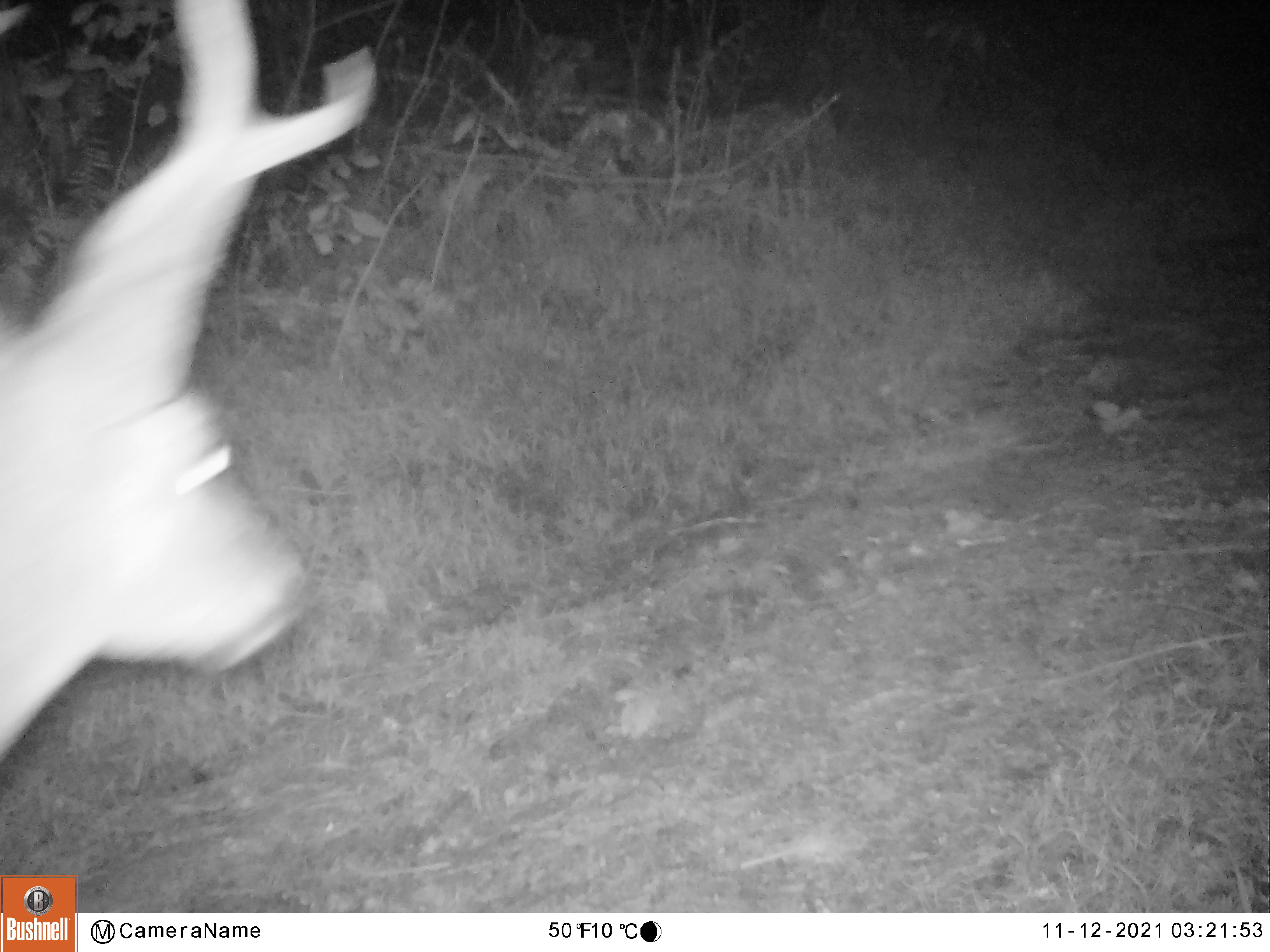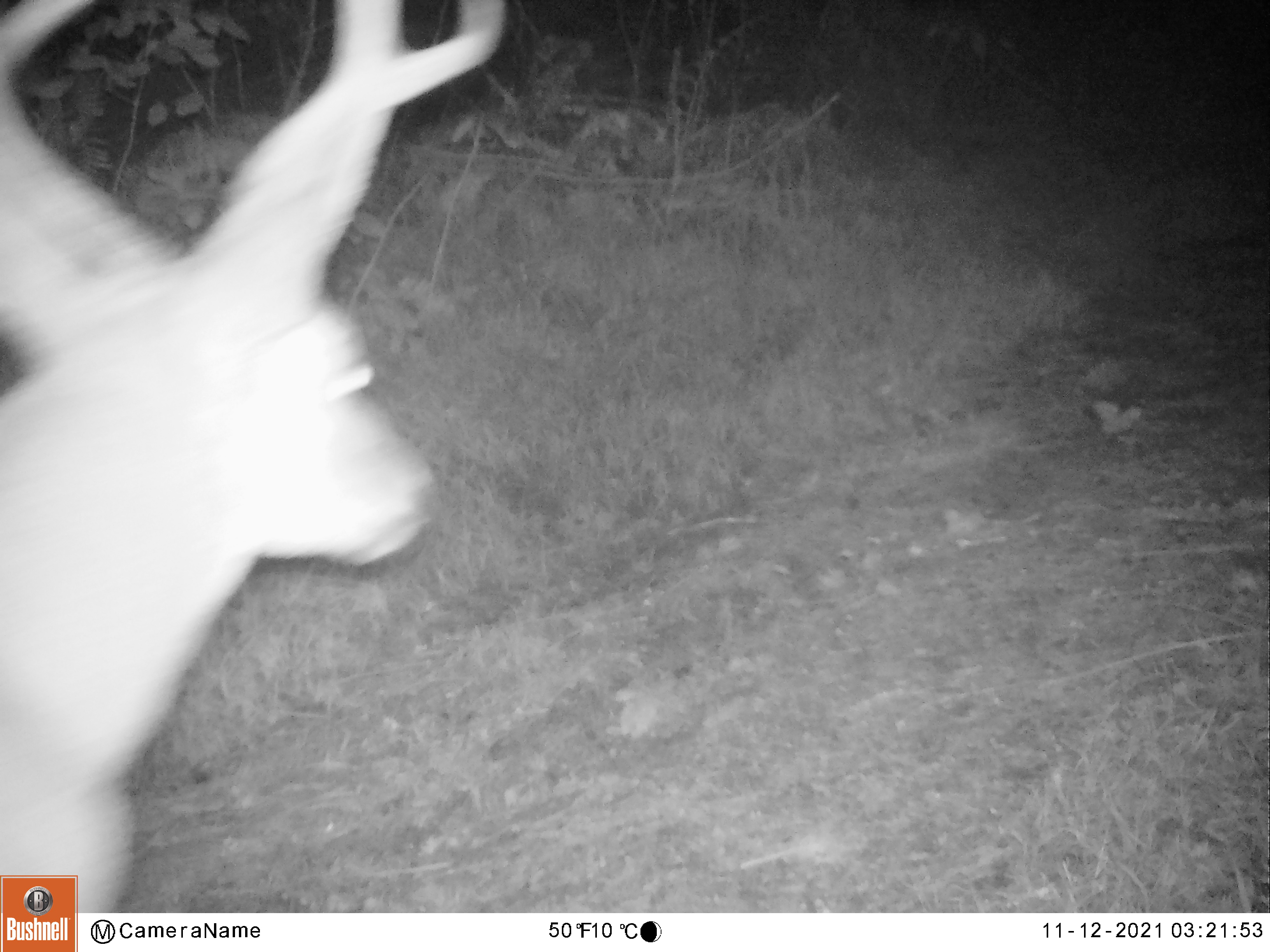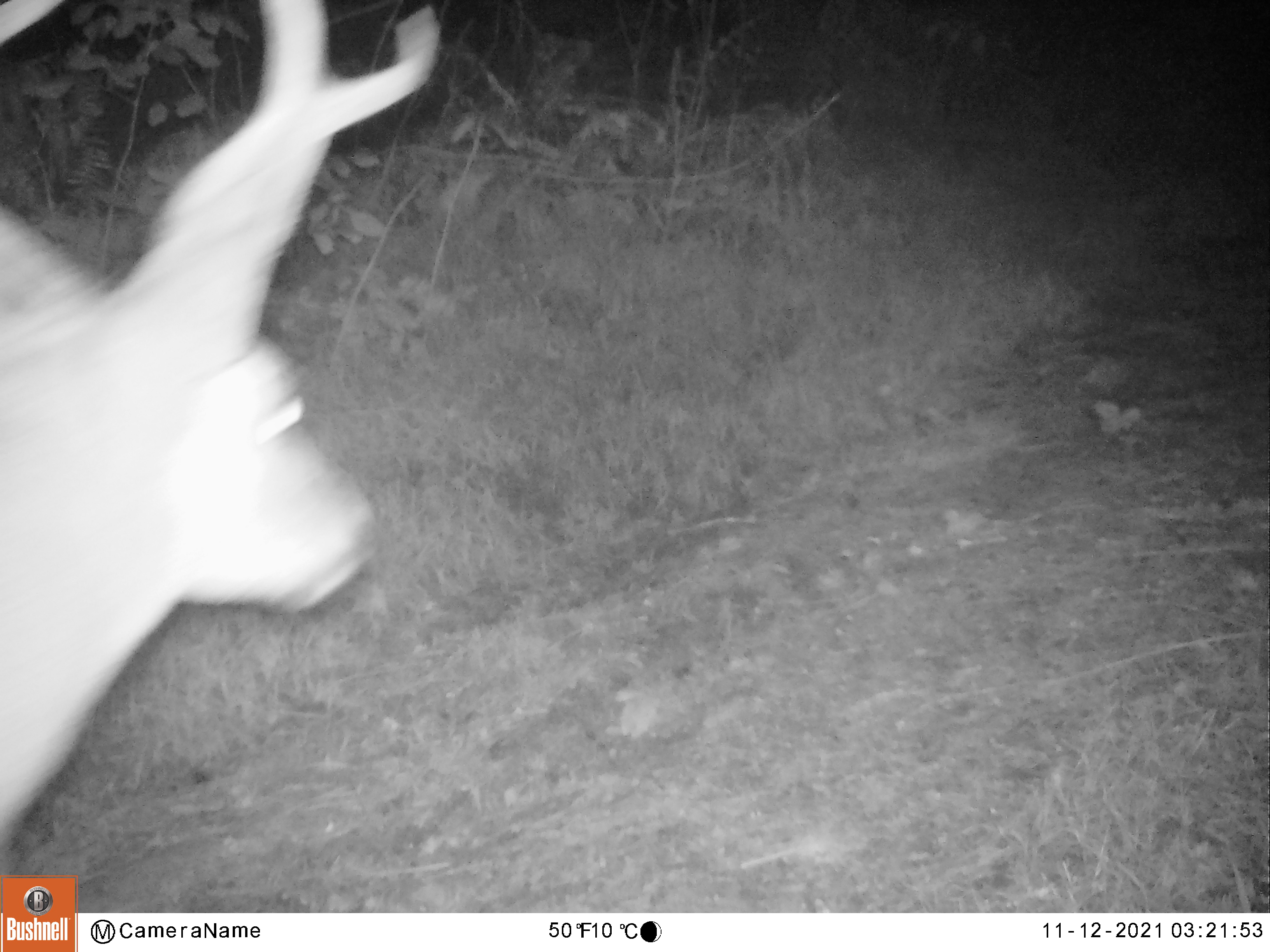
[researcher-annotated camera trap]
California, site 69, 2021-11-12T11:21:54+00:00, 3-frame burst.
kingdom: Animalia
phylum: Chordata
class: Mammalia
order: Artiodactyla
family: Cervidae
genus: Odocoileus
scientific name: Odocoileus hemionus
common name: mule deer